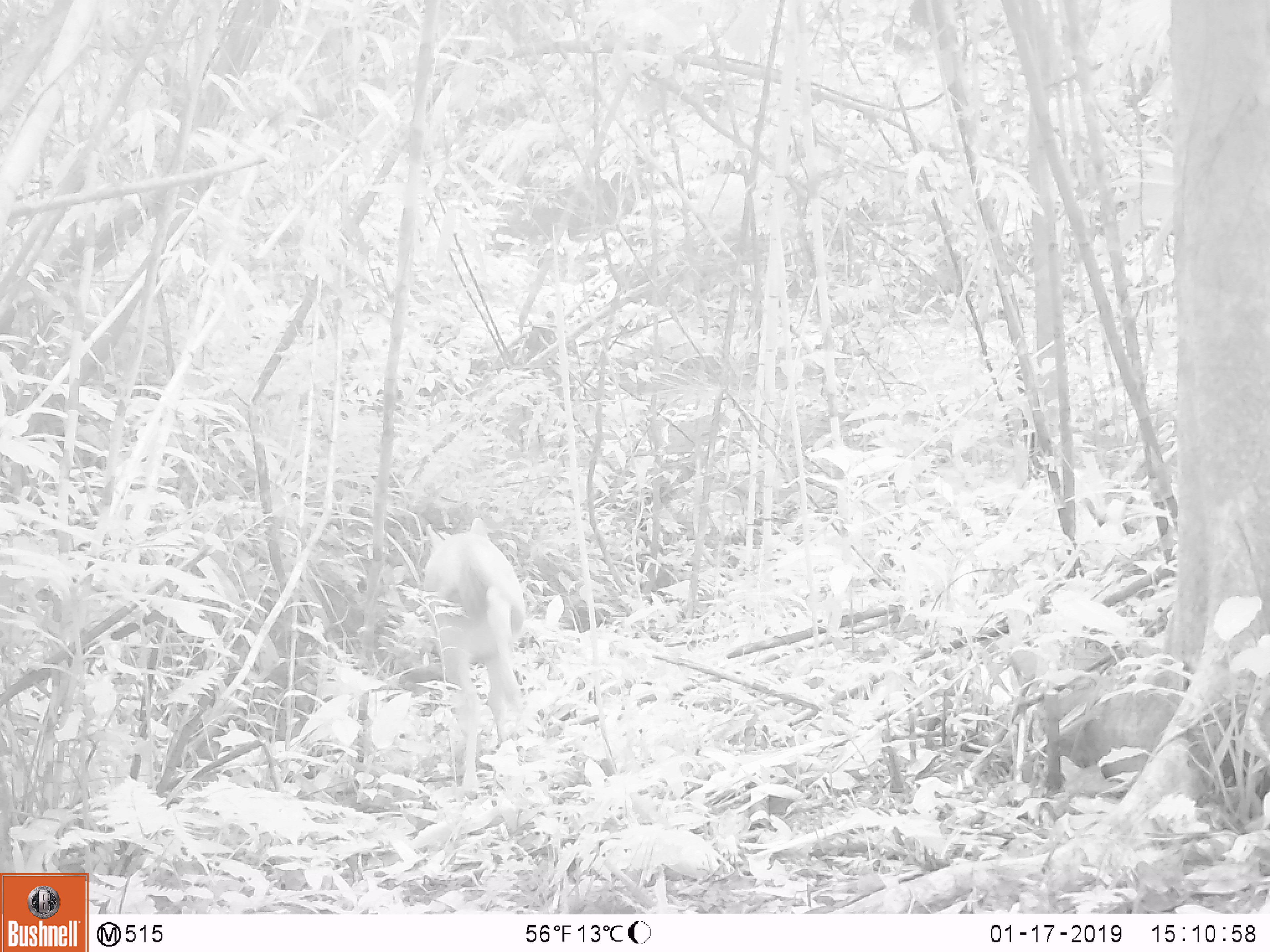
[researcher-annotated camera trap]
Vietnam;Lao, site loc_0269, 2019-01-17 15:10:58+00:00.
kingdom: Animalia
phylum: Chordata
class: Mammalia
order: Artiodactyla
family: Cervidae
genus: Rusa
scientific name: Rusa unicolor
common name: sambar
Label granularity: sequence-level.